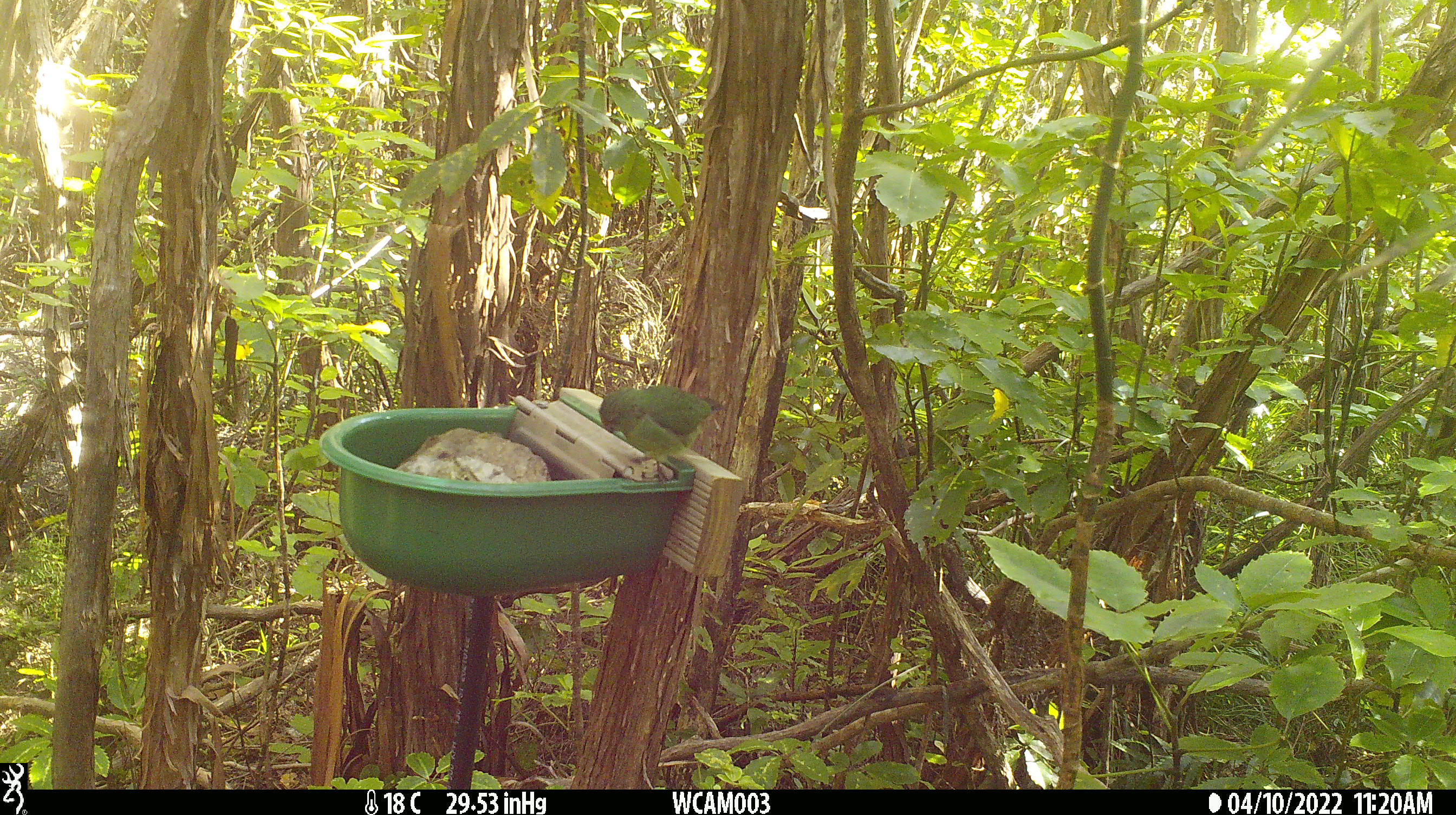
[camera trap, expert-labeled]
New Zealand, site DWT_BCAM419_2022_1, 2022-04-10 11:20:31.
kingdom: Animalia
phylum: Chordata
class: Aves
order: Psittaciformes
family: Psittaculidae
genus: Cyanoramphus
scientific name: Cyanoramphus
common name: parakeet